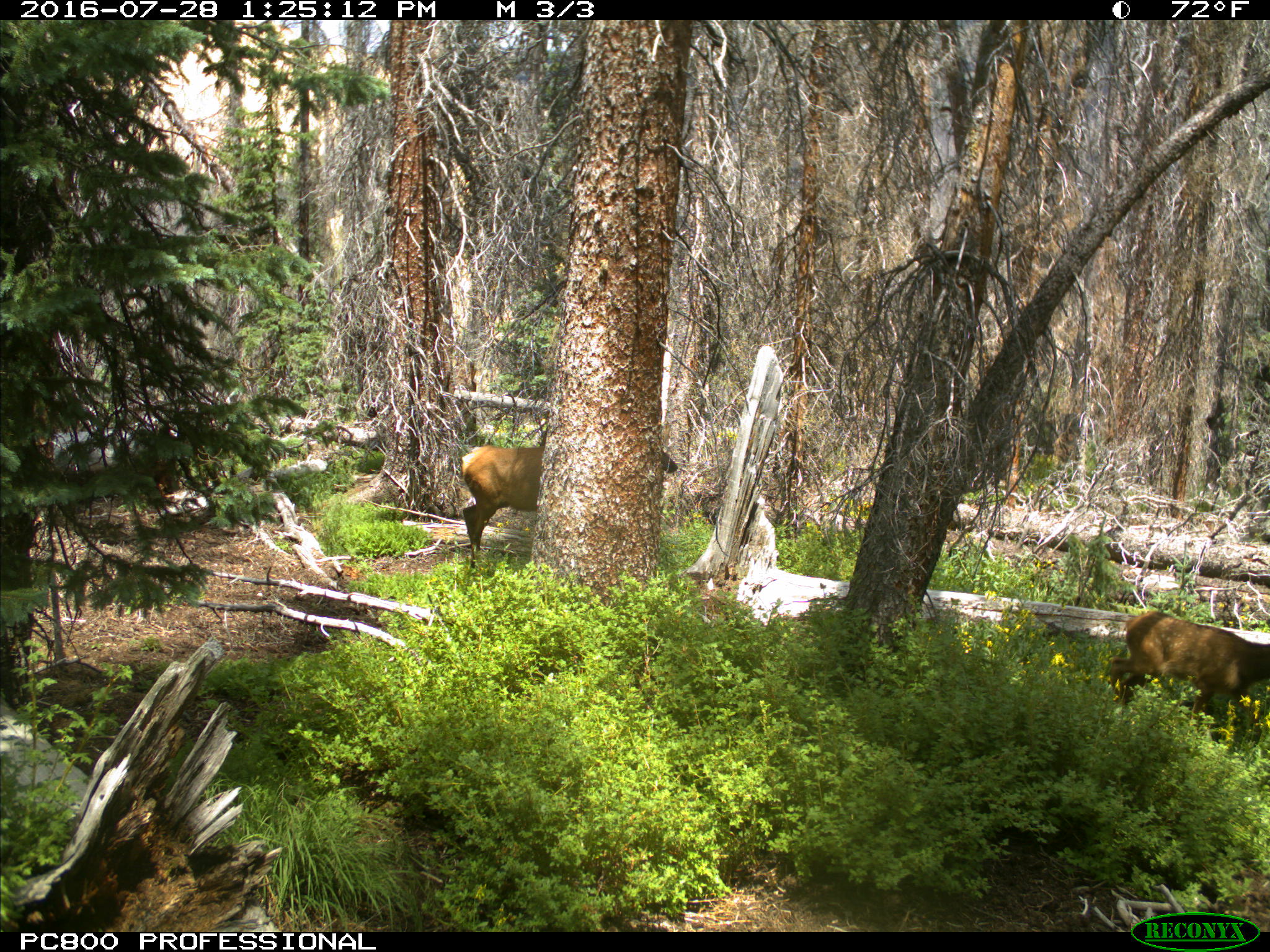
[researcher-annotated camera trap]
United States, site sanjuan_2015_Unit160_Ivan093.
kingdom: Animalia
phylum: Chordata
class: Mammalia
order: Artiodactyla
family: Cervidae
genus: Cervus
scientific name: Cervus elaphus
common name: red deer